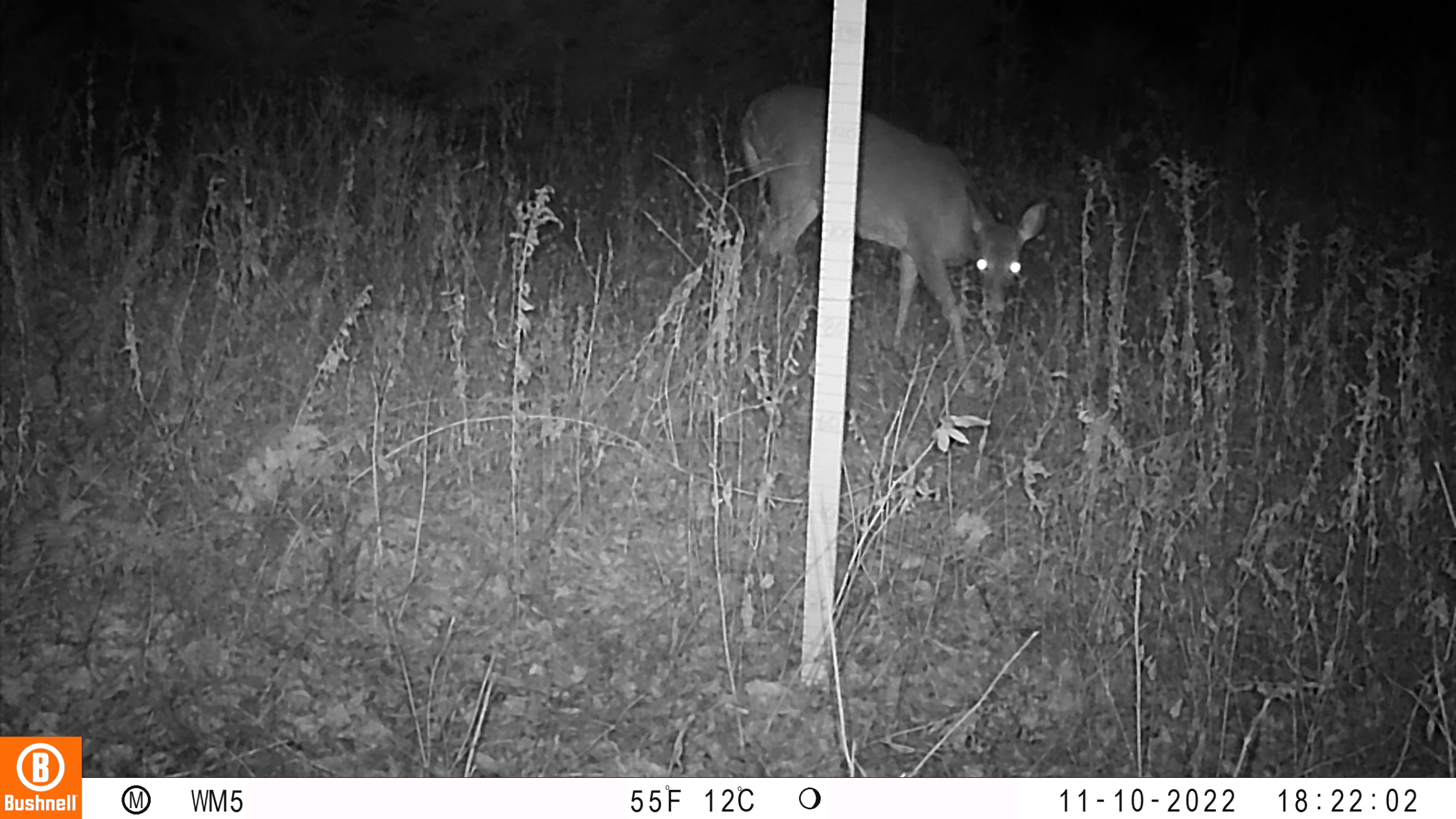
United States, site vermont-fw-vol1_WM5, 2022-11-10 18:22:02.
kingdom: Animalia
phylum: Chordata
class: Mammalia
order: Artiodactyla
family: Cervidae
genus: Odocoileus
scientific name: Odocoileus virginianus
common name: white-tailed deer